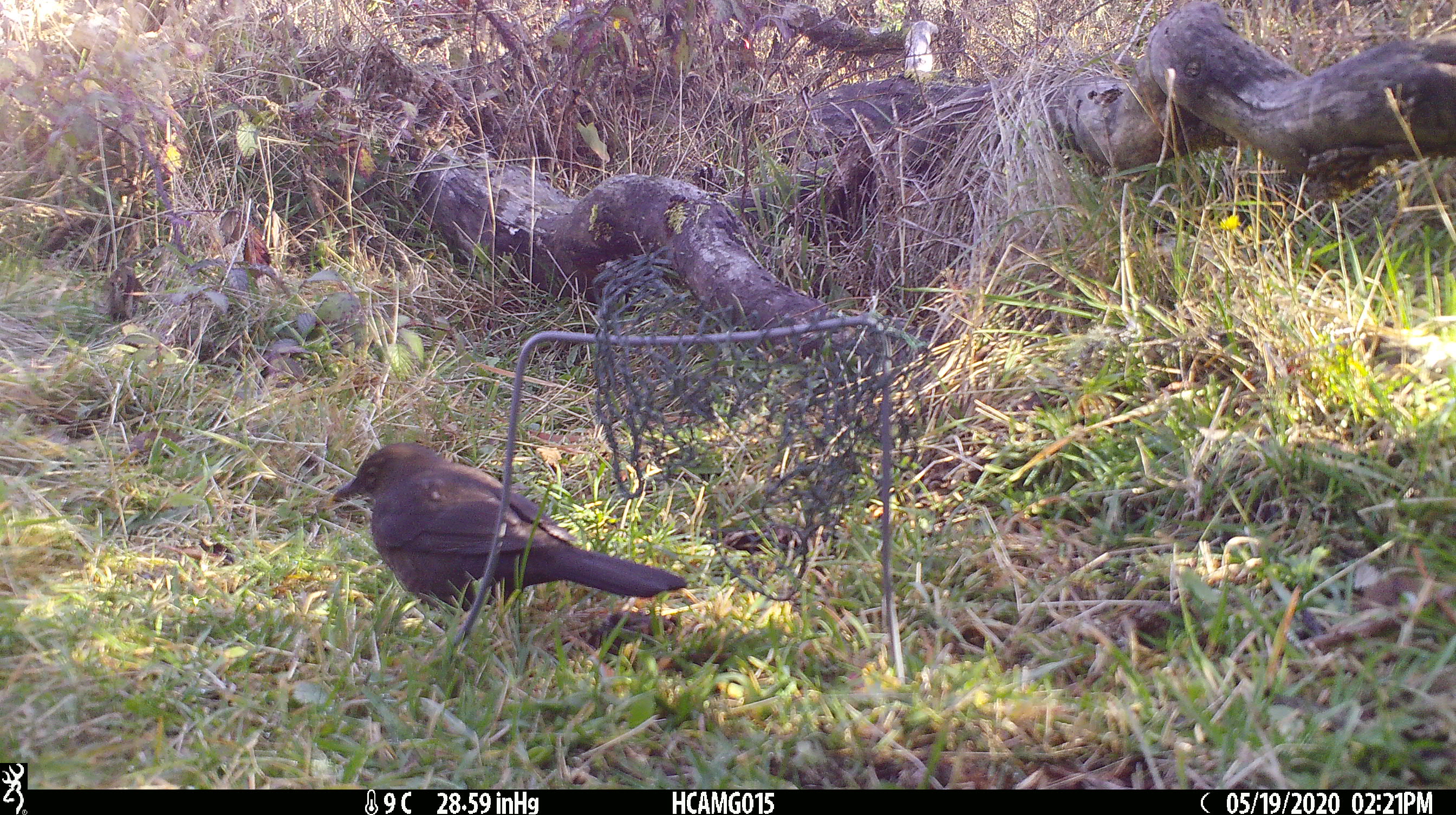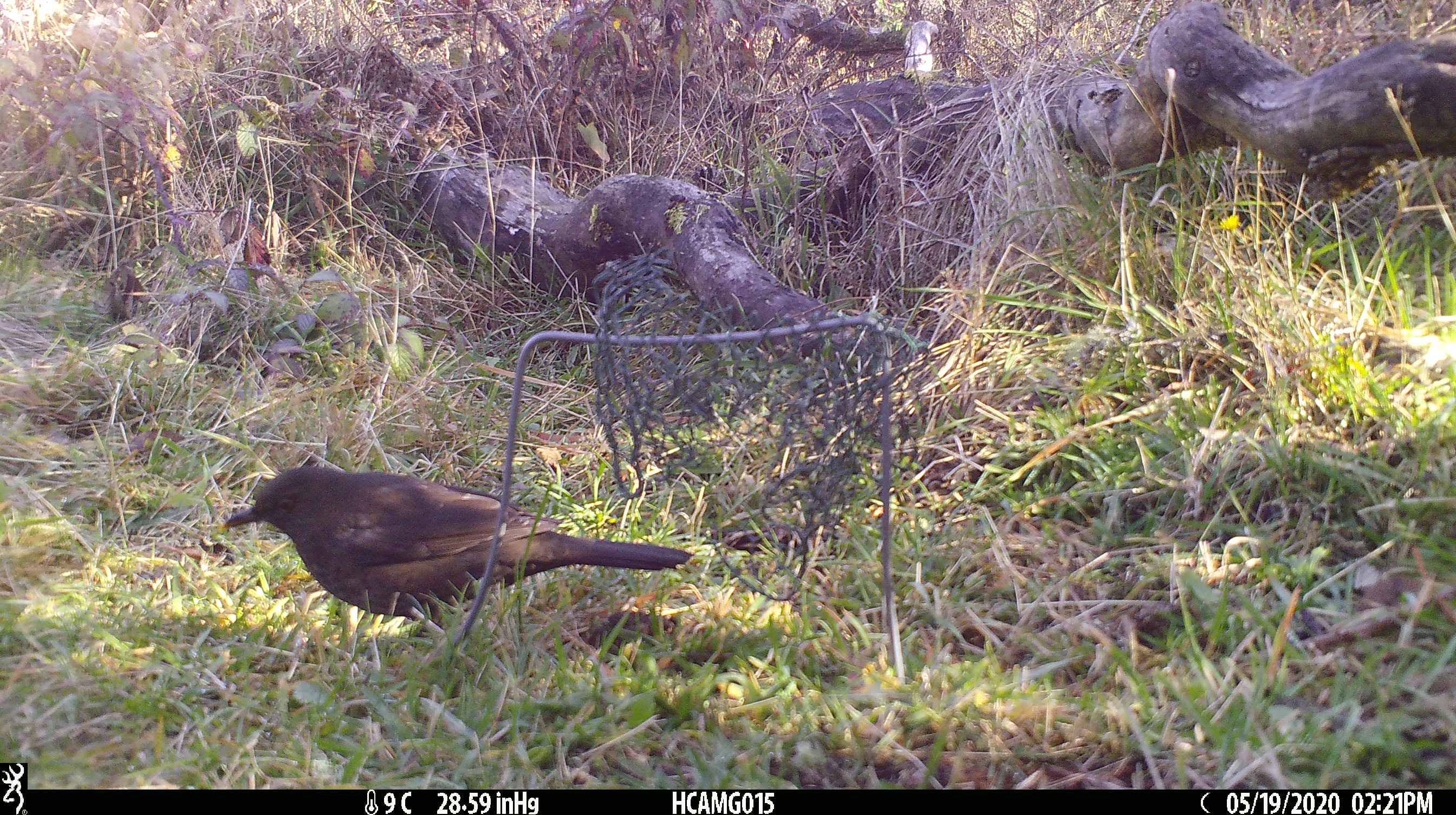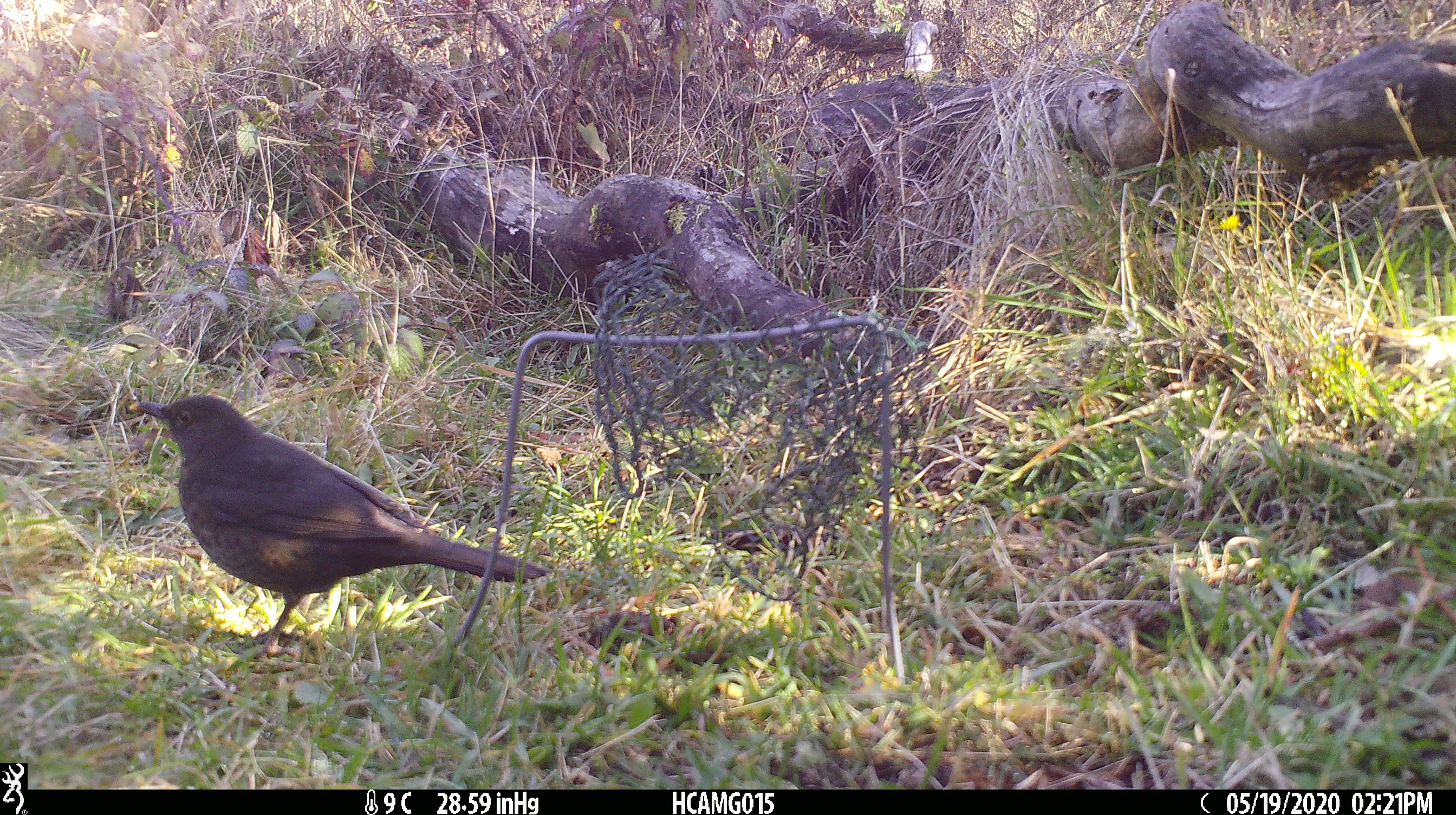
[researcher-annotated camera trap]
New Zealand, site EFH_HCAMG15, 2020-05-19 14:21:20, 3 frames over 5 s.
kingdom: Animalia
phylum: Chordata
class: Aves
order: Passeriformes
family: Turdidae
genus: Turdus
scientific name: Turdus merula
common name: eurasian blackbird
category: blackbird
Blackbird (eurasian blackbird) (Turdus merula).